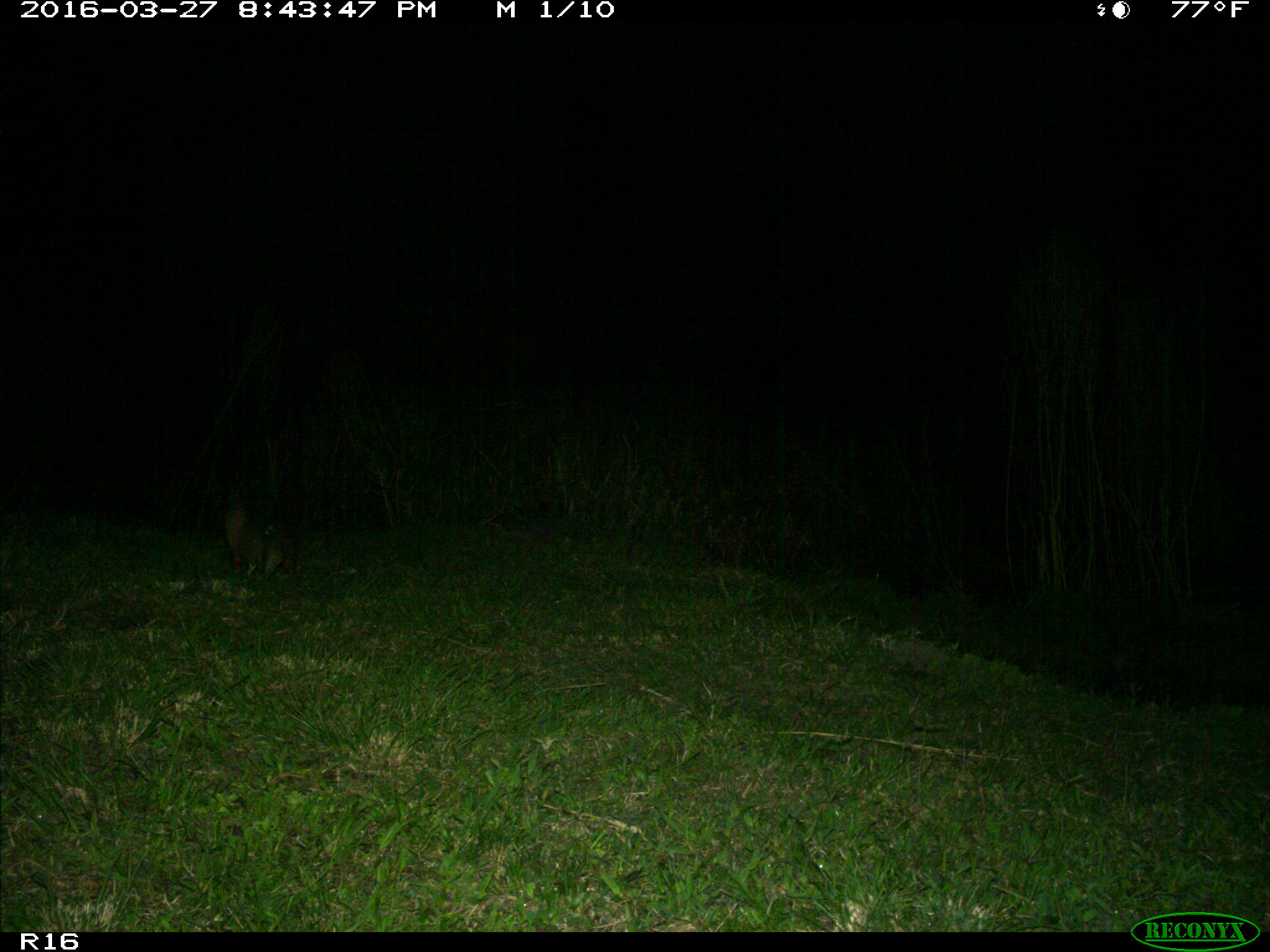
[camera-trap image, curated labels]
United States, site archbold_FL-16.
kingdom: Animalia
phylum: Chordata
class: Mammalia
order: Cingulata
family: Dasypodidae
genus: Dasypus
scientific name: Dasypus novemcinctus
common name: nine-banded armadillo